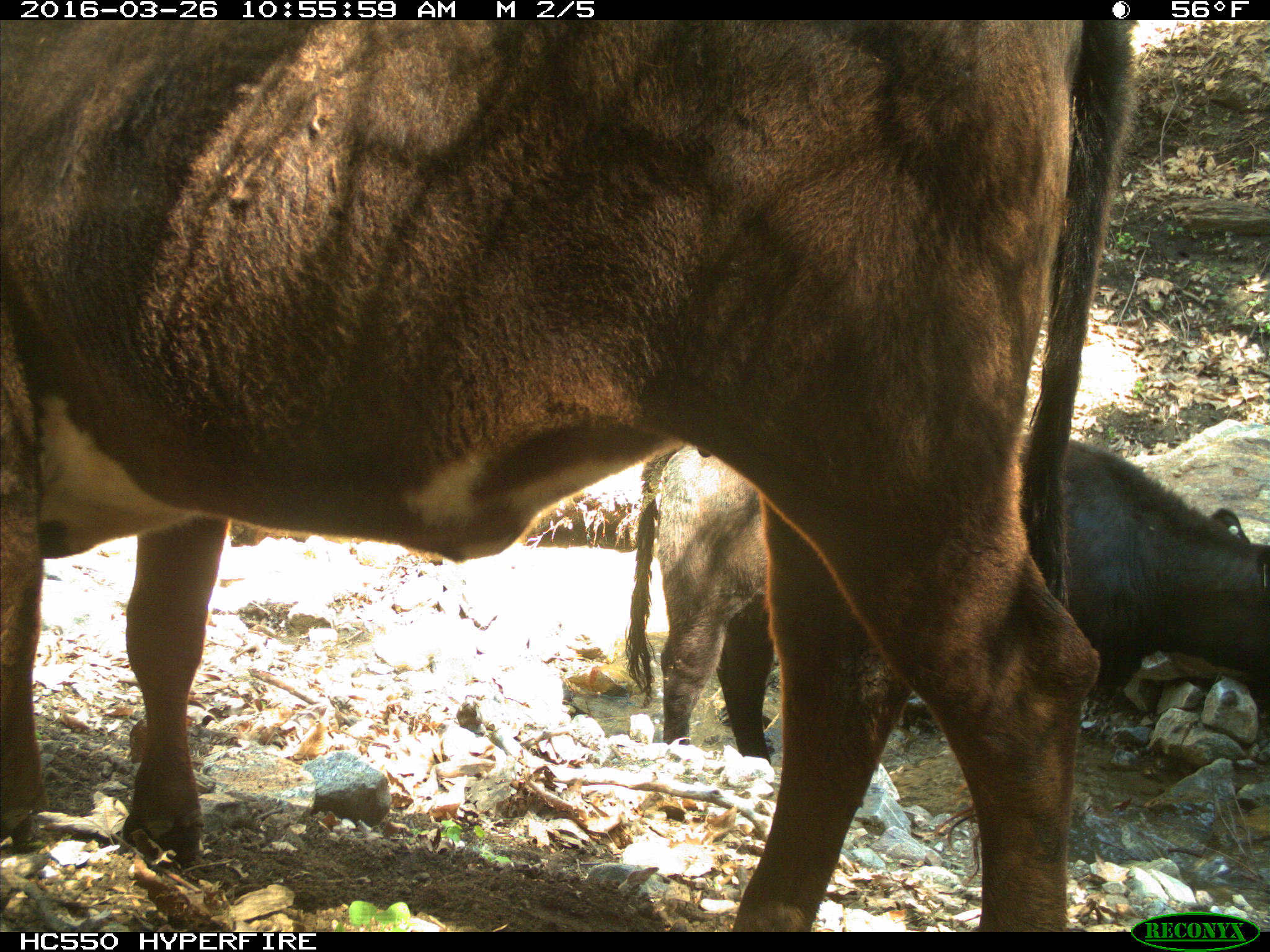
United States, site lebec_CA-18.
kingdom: Animalia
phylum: Chordata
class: Mammalia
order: Artiodactyla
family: Bovidae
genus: Bos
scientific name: Bos taurus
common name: domestic cow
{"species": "Bos taurus (domestic cow)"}